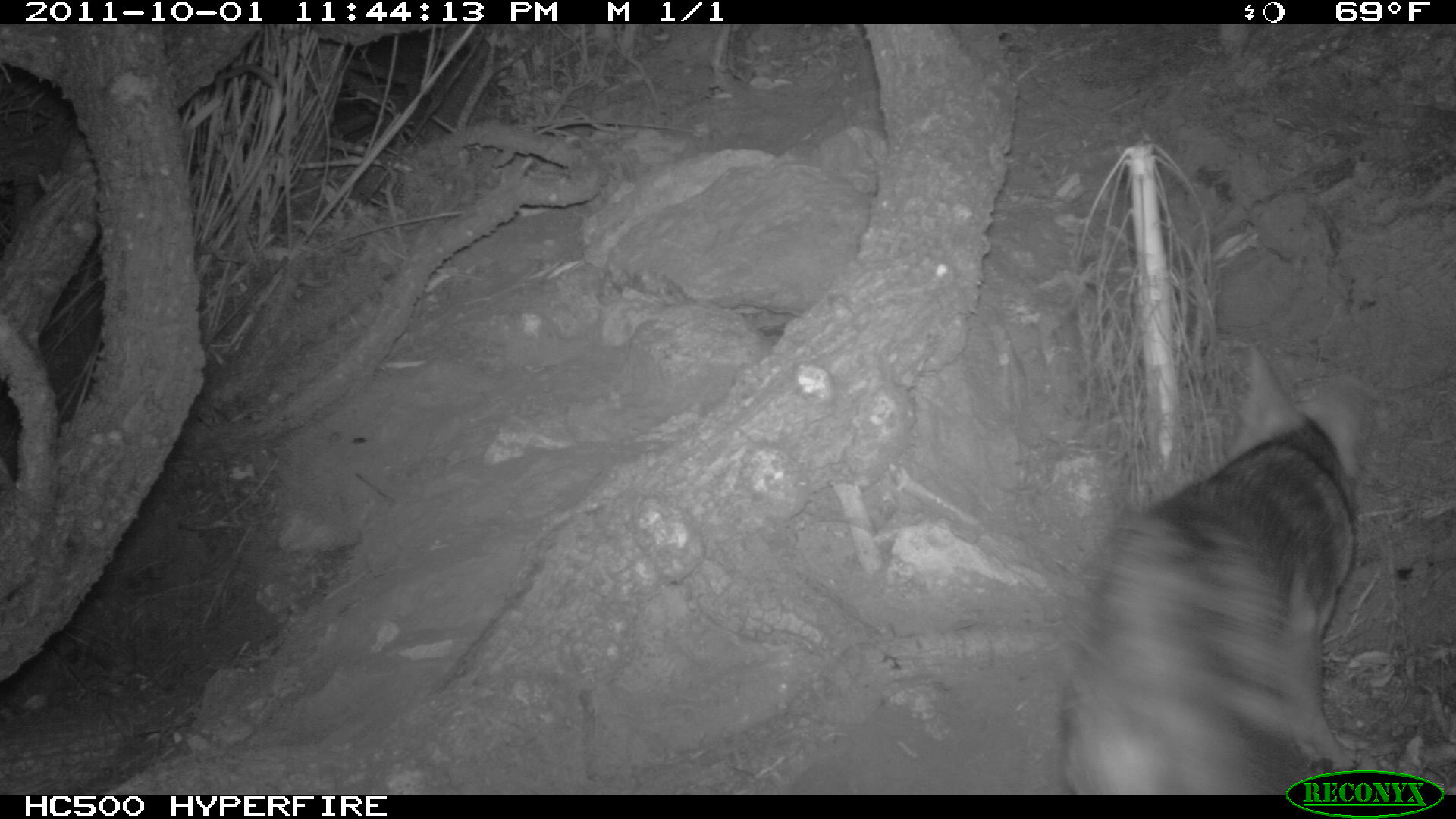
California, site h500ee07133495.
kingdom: Animalia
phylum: Chordata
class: Mammalia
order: Carnivora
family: Canidae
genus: Urocyon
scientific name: Urocyon littoralis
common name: island fox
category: fox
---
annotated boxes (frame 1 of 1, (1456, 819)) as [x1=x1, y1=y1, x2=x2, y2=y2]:
fox: [x1=1057, y1=345, x2=1380, y2=794]